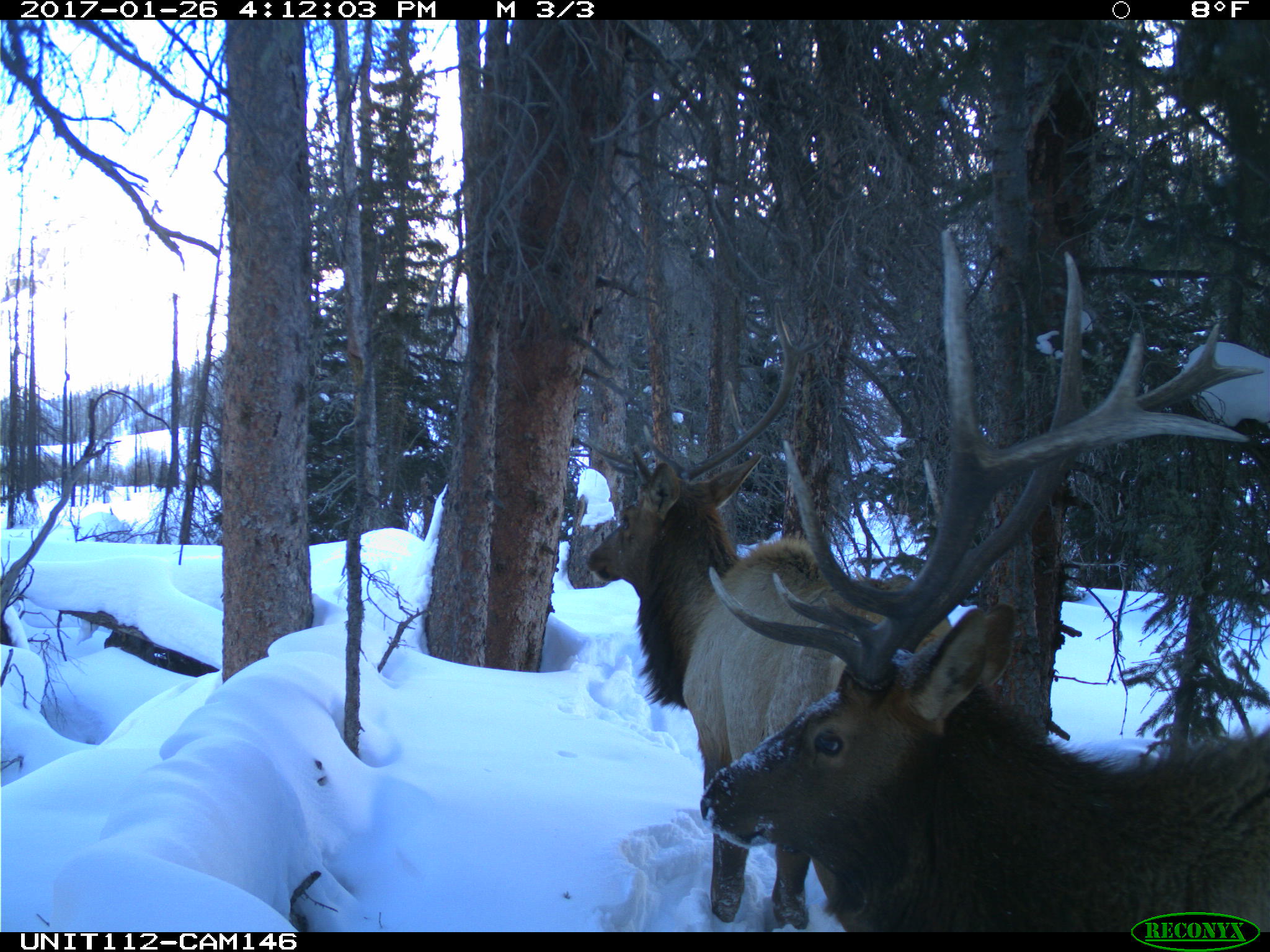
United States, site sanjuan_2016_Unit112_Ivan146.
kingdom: Animalia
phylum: Chordata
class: Mammalia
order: Artiodactyla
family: Cervidae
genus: Cervus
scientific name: Cervus elaphus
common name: red deer